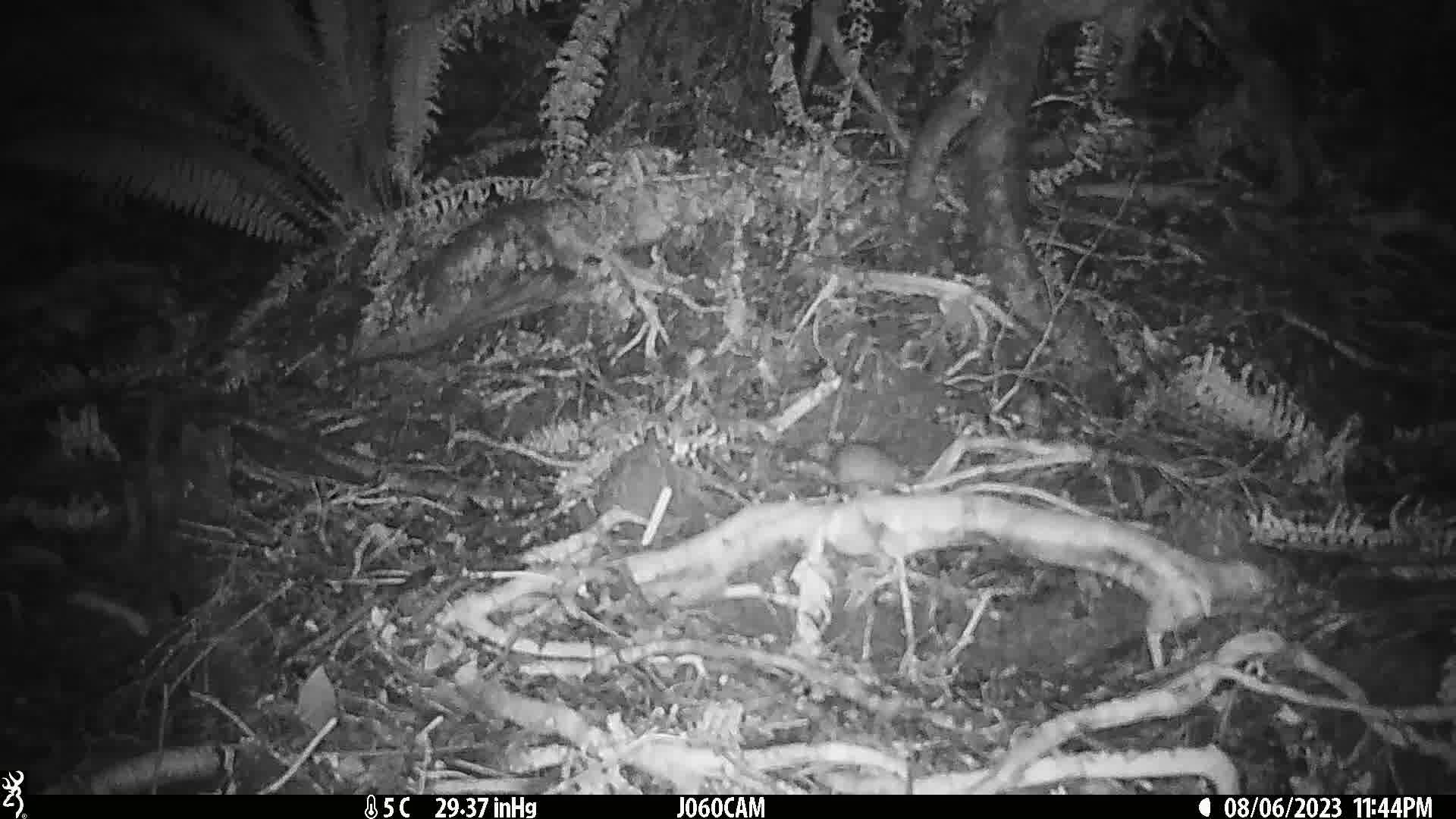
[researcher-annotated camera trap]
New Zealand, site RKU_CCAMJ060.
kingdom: Animalia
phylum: Chordata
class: Mammalia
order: Rodentia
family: Muridae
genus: Rattus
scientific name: Rattus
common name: rat